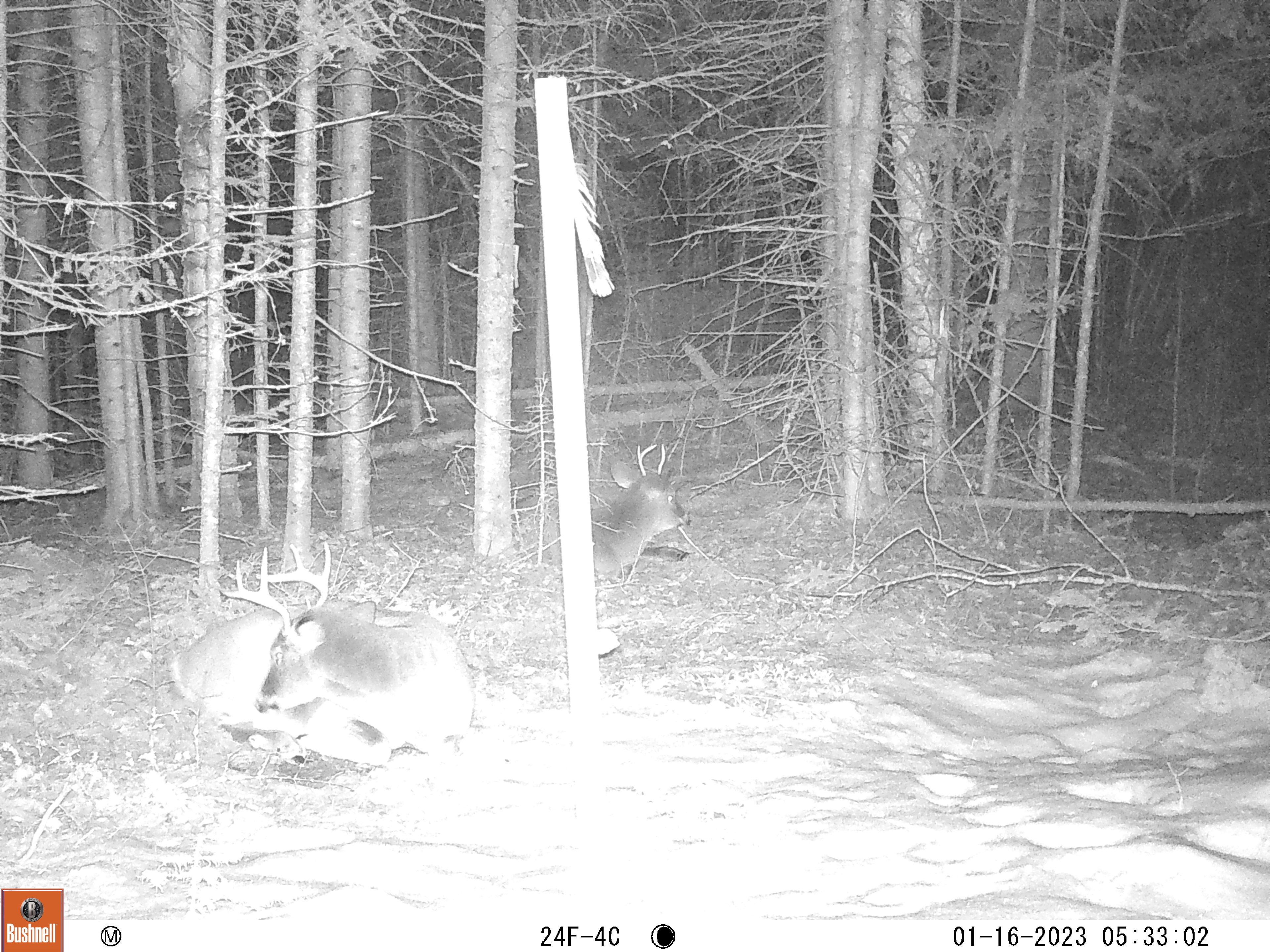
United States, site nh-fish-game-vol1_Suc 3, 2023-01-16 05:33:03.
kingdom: Animalia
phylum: Chordata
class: Mammalia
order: Artiodactyla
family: Cervidae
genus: Odocoileus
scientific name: Odocoileus virginianus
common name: white-tailed deer